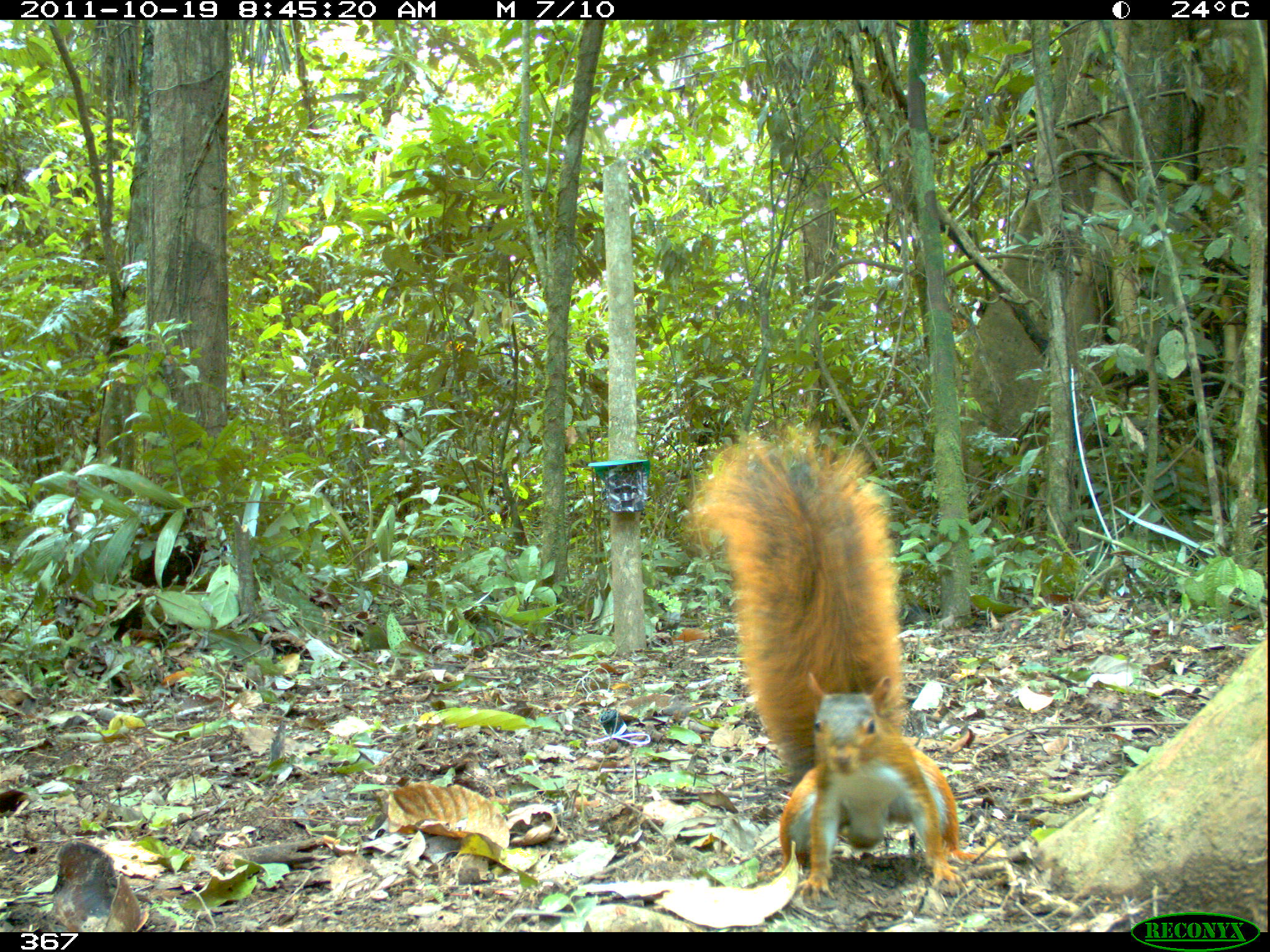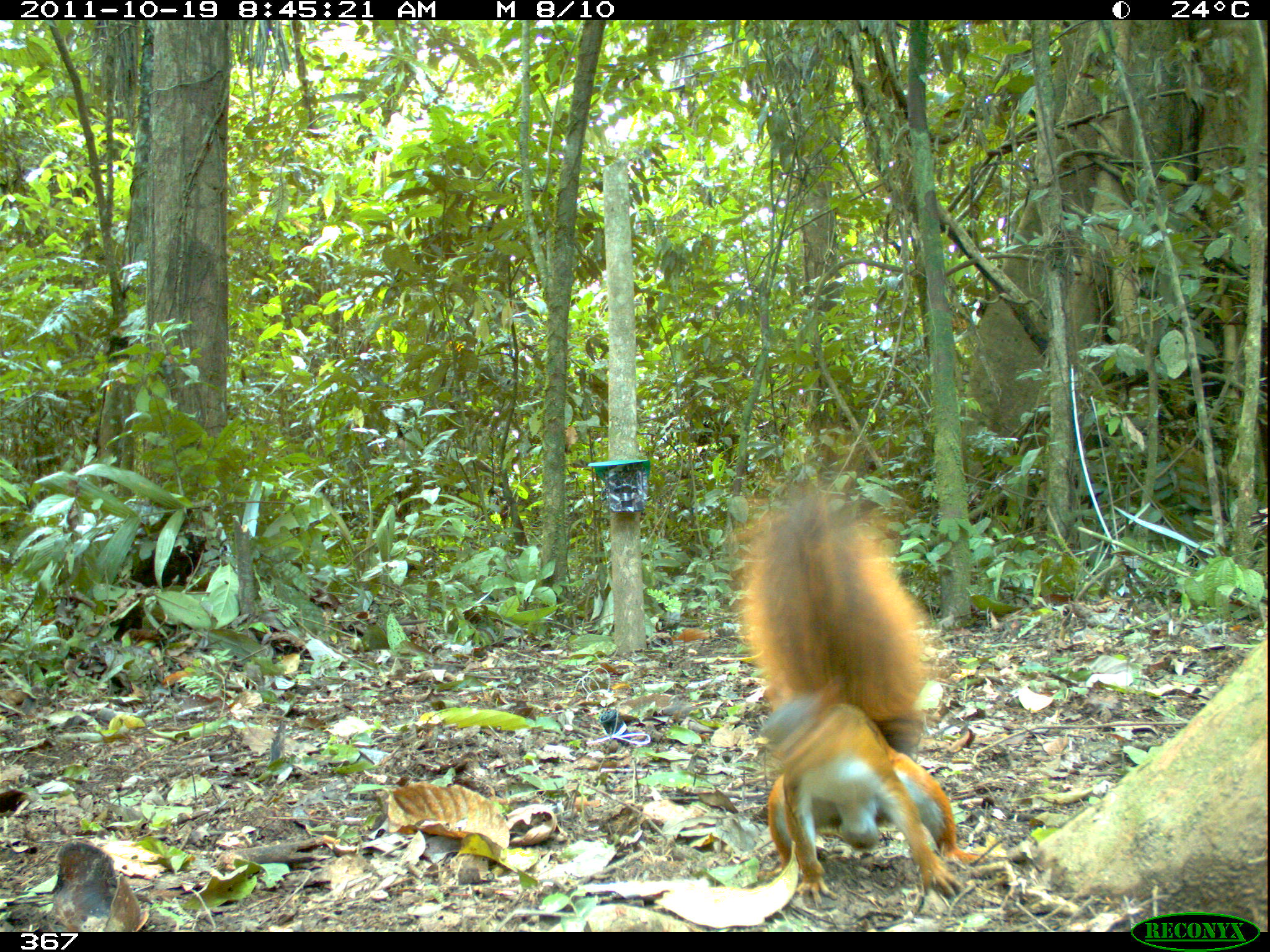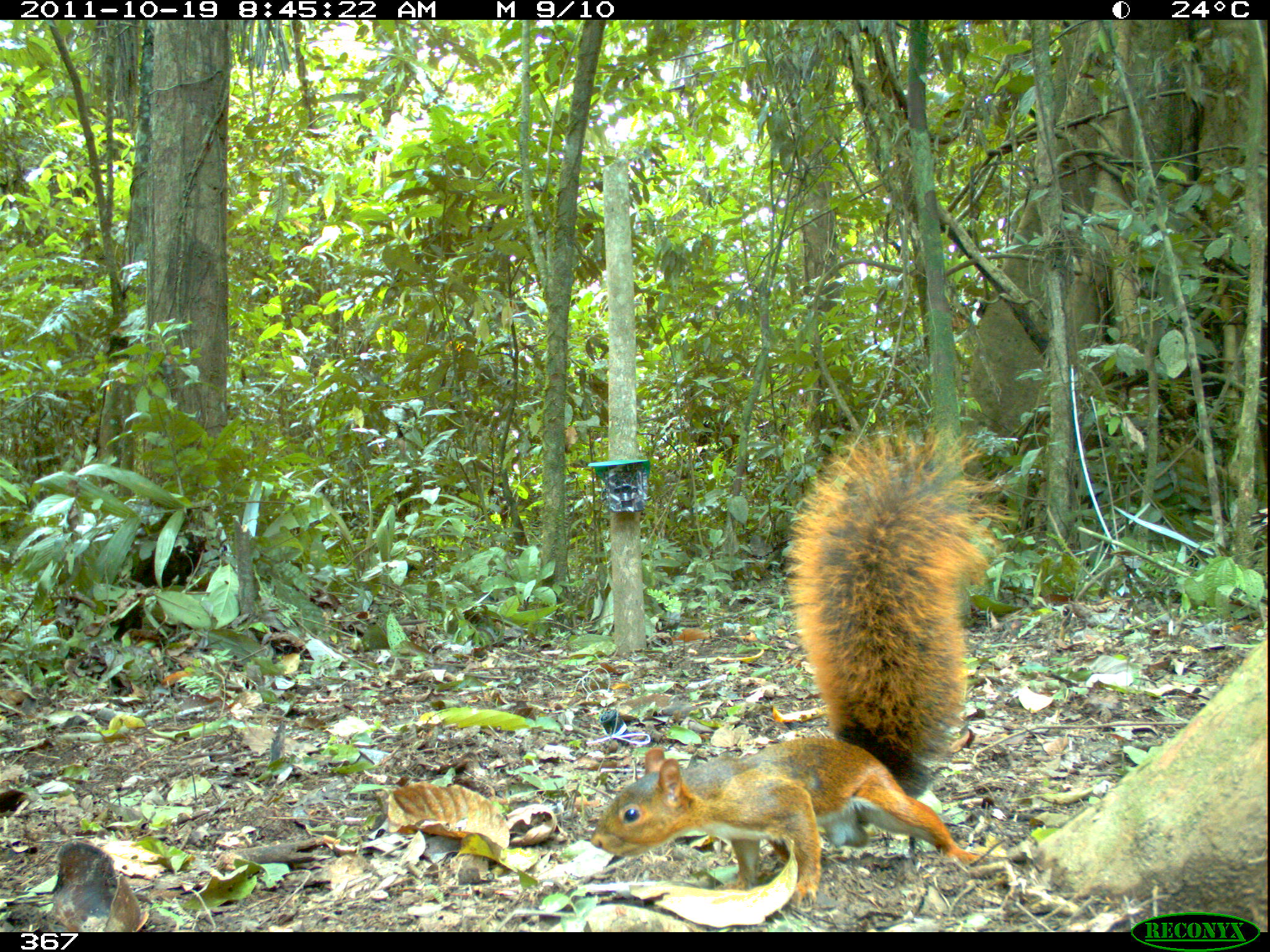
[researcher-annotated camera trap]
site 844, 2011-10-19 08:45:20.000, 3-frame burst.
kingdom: Animalia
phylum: Chordata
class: Mammalia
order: Rodentia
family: Sciuridae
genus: Sciurus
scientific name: Sciurus spadiceus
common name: southern amazon red squirrel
Sciurus spadiceus (southern amazon red squirrel).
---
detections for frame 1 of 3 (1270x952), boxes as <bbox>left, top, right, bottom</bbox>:
sciurus spadiceus: <bbox>685, 427, 984, 906</bbox>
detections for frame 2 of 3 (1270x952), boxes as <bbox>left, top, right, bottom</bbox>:
sciurus spadiceus: <bbox>731, 474, 994, 909</bbox>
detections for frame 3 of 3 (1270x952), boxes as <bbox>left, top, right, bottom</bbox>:
sciurus spadiceus: <bbox>589, 421, 1019, 911</bbox>